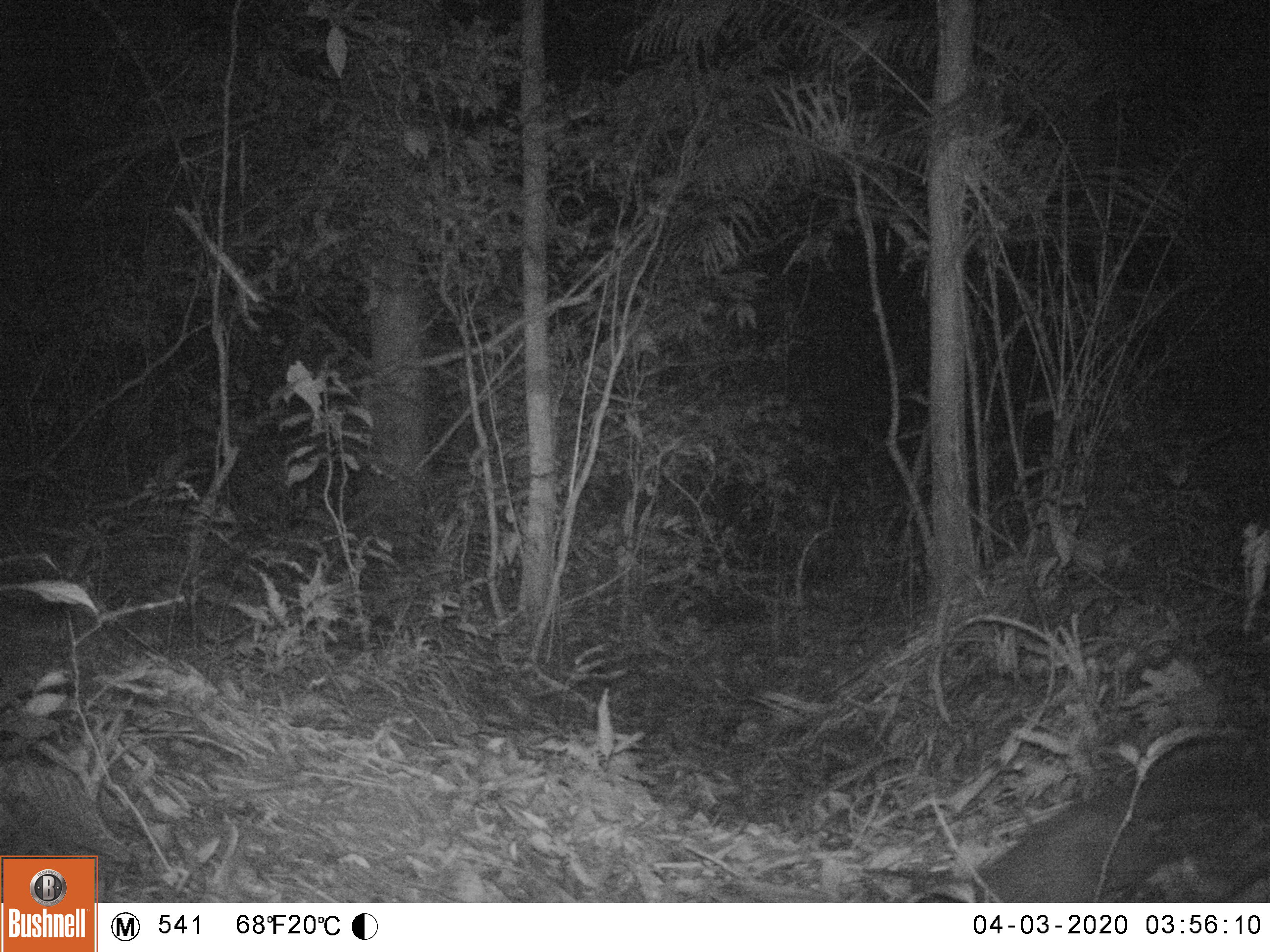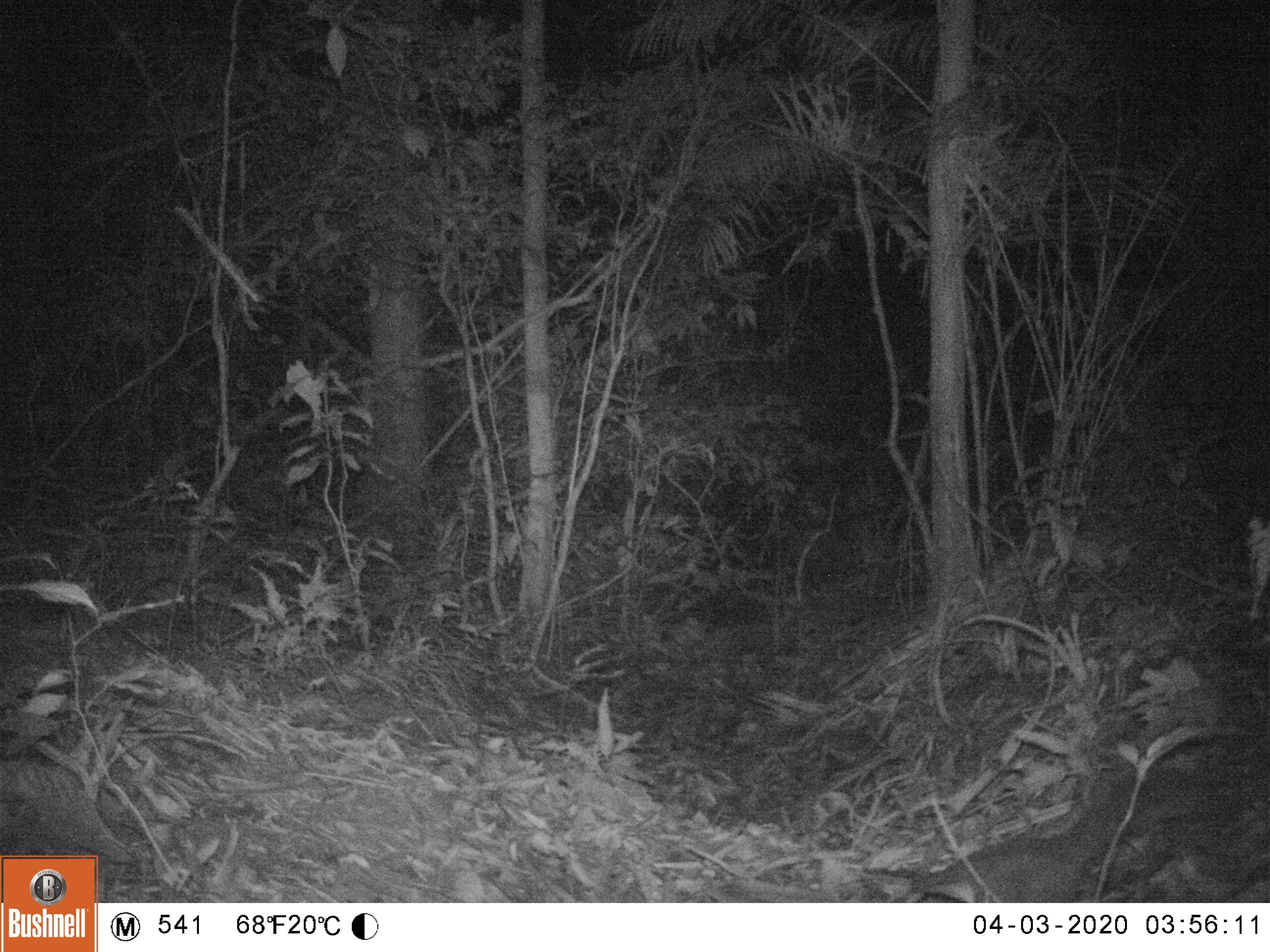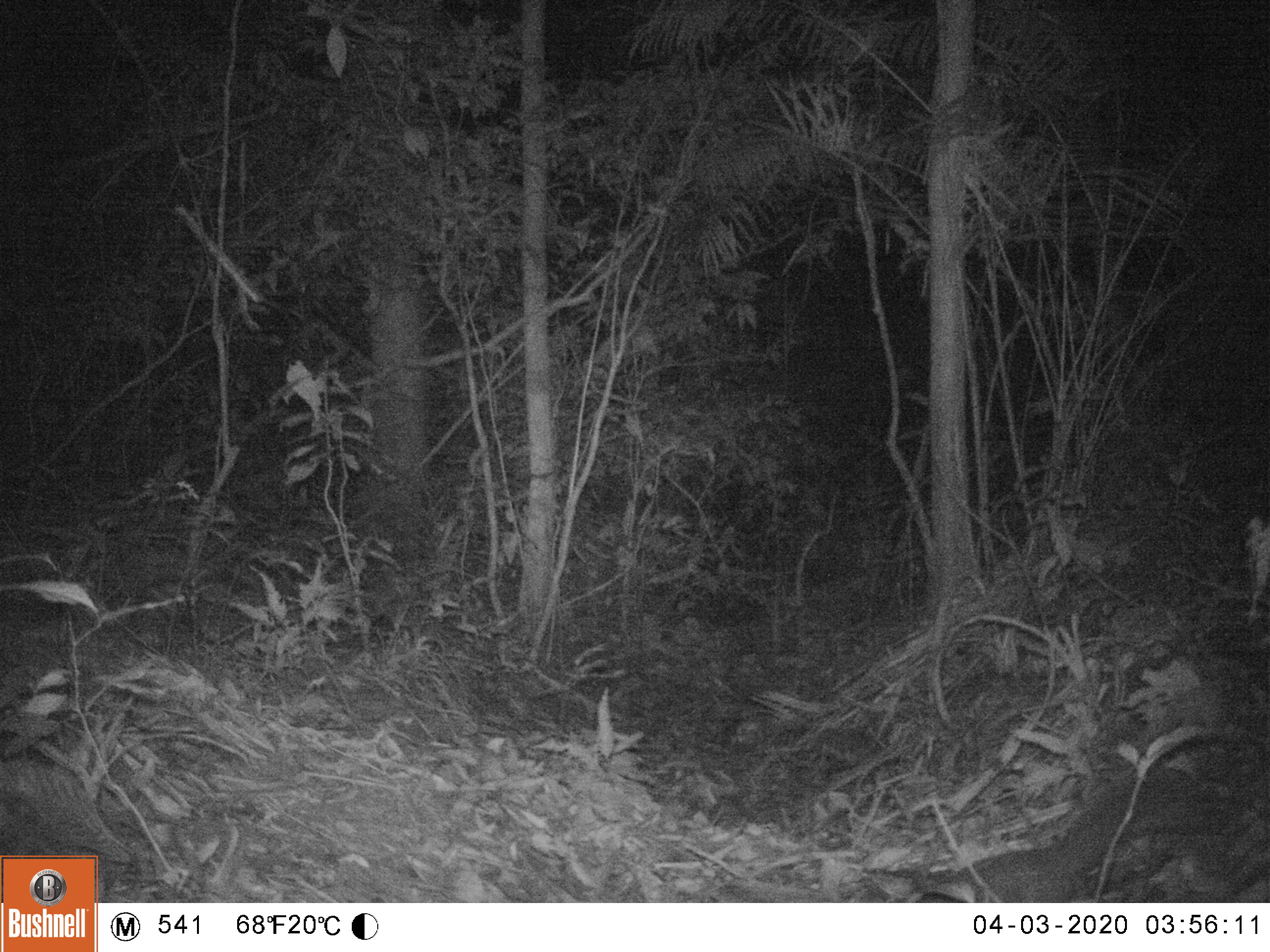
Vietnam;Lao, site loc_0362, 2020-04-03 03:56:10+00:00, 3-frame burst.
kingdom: Animalia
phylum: Chordata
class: Mammalia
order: Carnivora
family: Mustelidae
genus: Melogale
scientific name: Melogale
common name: ferret badger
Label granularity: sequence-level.